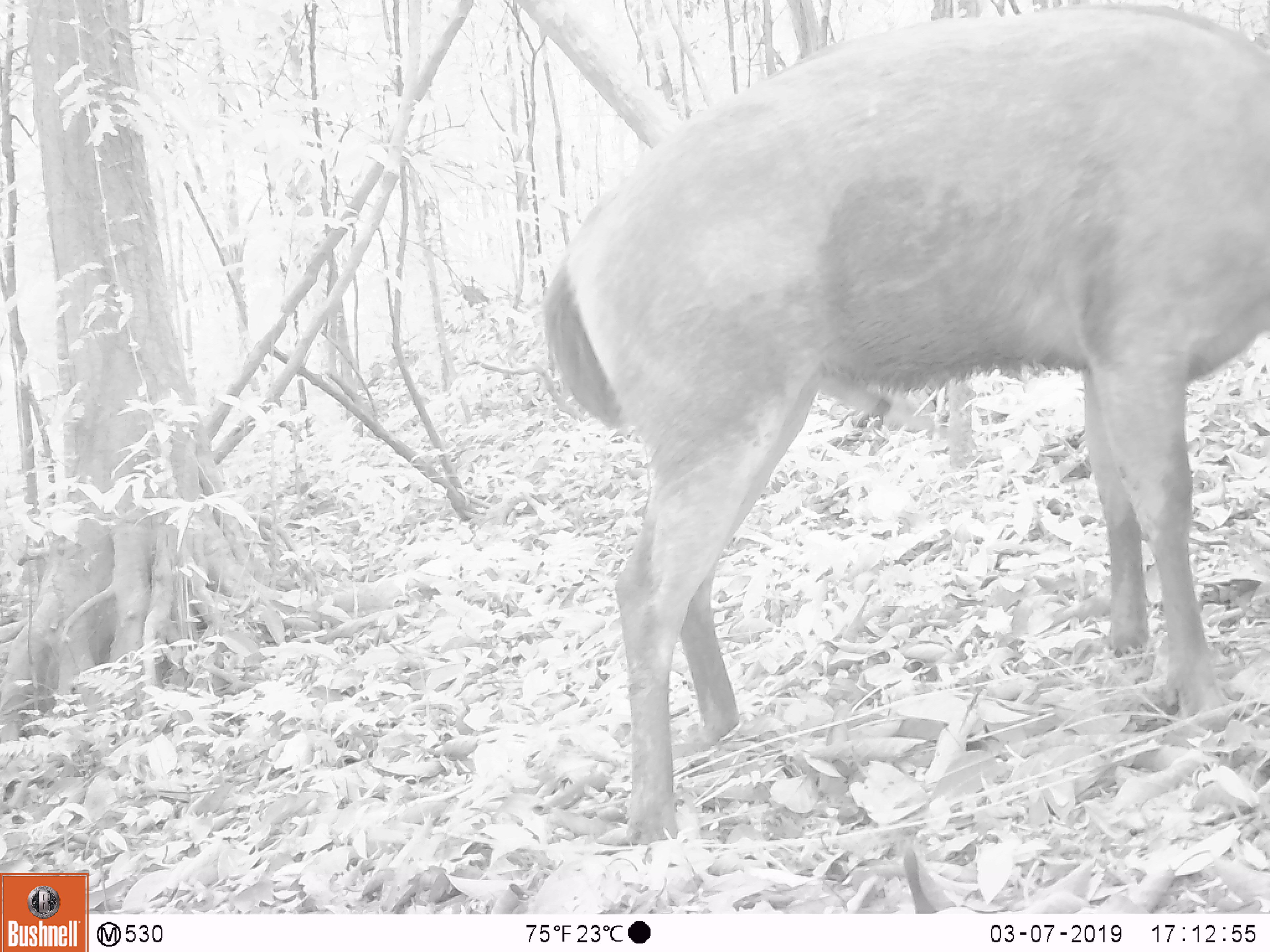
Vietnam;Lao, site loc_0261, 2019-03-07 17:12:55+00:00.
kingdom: Animalia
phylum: Chordata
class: Mammalia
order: Artiodactyla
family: Cervidae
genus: Rusa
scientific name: Rusa unicolor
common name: sambar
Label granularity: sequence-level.